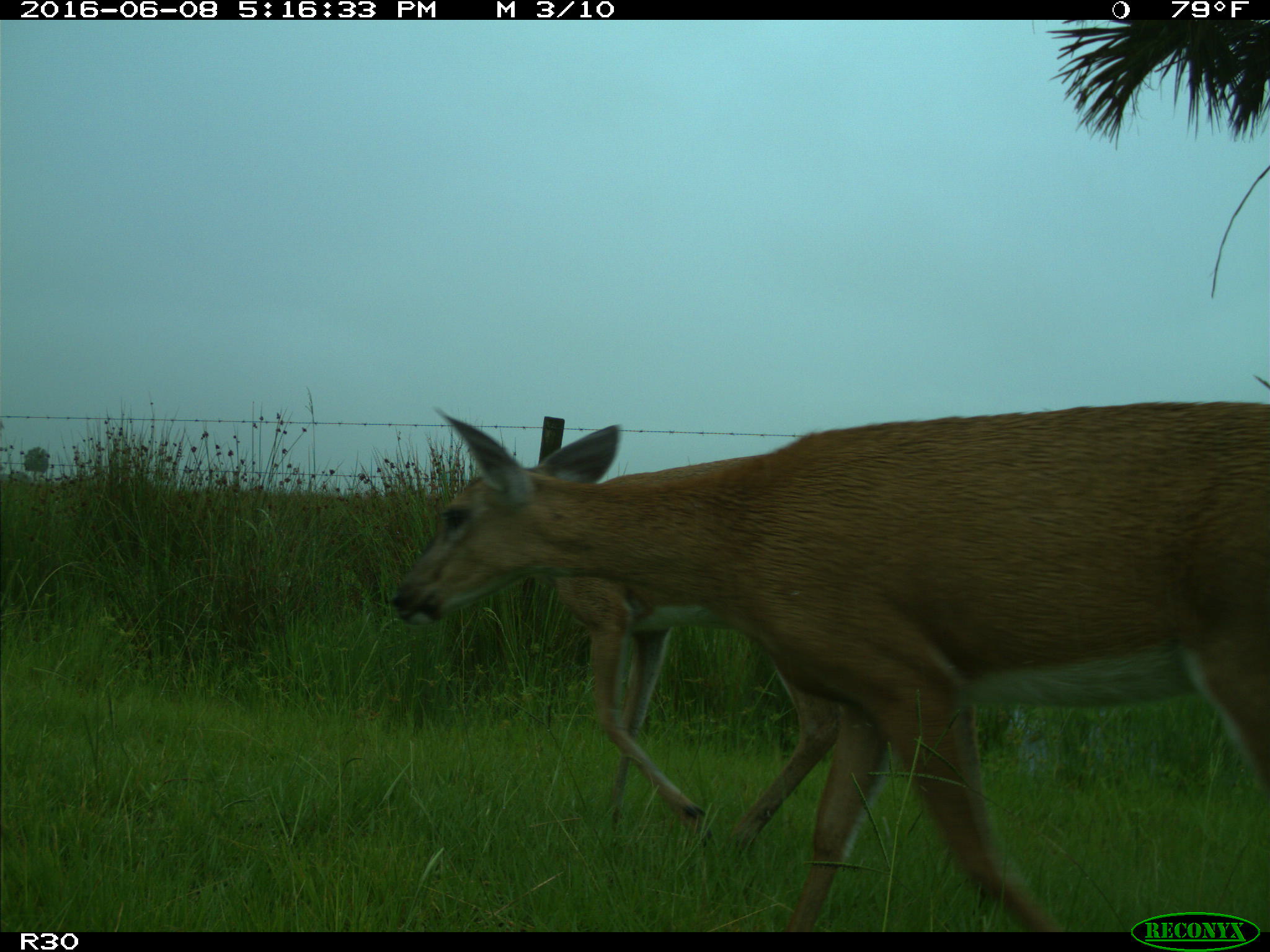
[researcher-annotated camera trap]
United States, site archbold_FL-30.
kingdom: Animalia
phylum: Chordata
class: Mammalia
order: Artiodactyla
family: Cervidae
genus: Odocoileus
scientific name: Odocoileus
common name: deer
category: unidentified deer